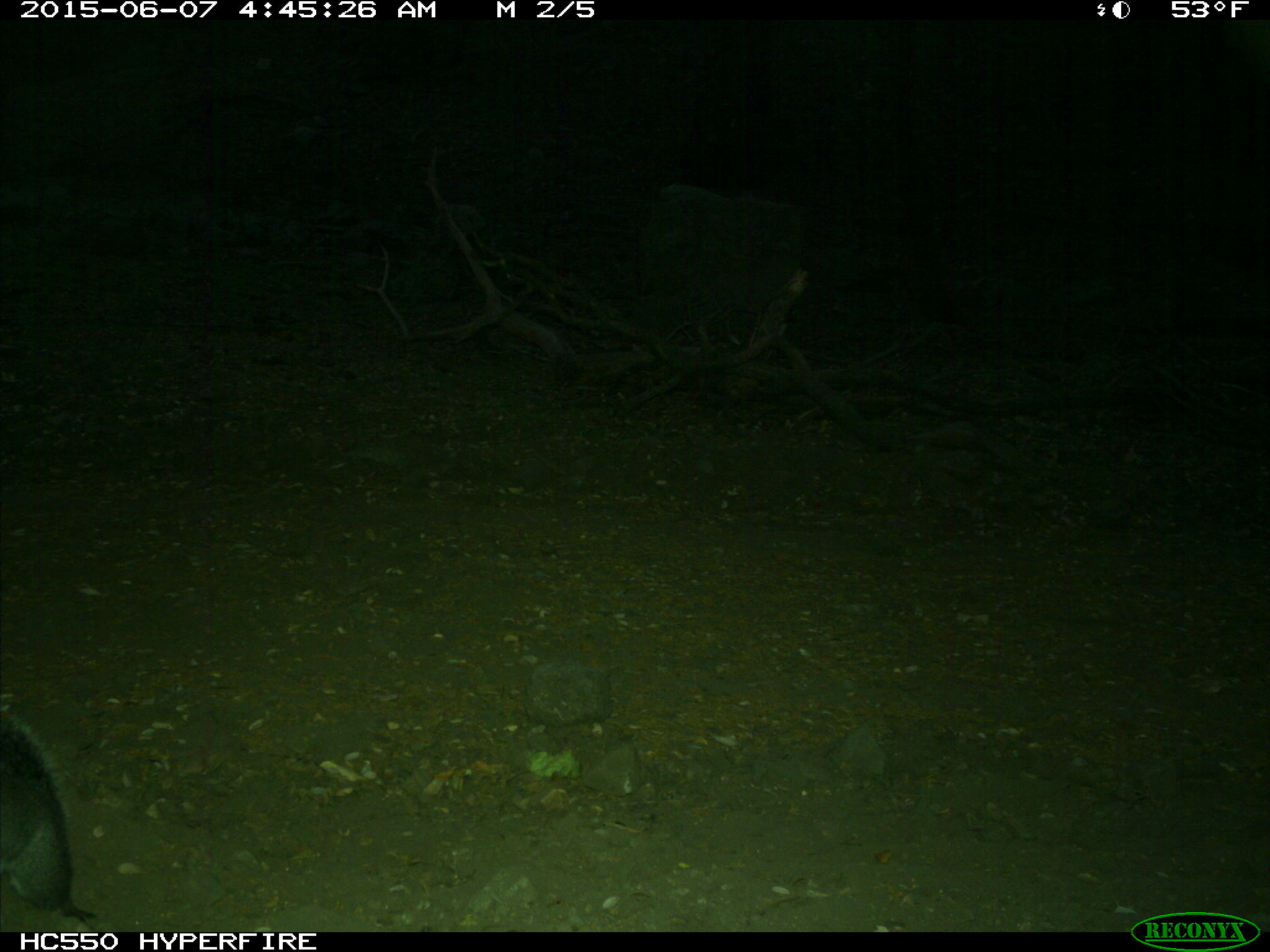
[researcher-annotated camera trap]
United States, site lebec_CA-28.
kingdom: Animalia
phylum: Chordata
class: Mammalia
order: Rodentia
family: Sciuridae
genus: Sciurus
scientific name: Sciurus carolinensis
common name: eastern gray squirrel